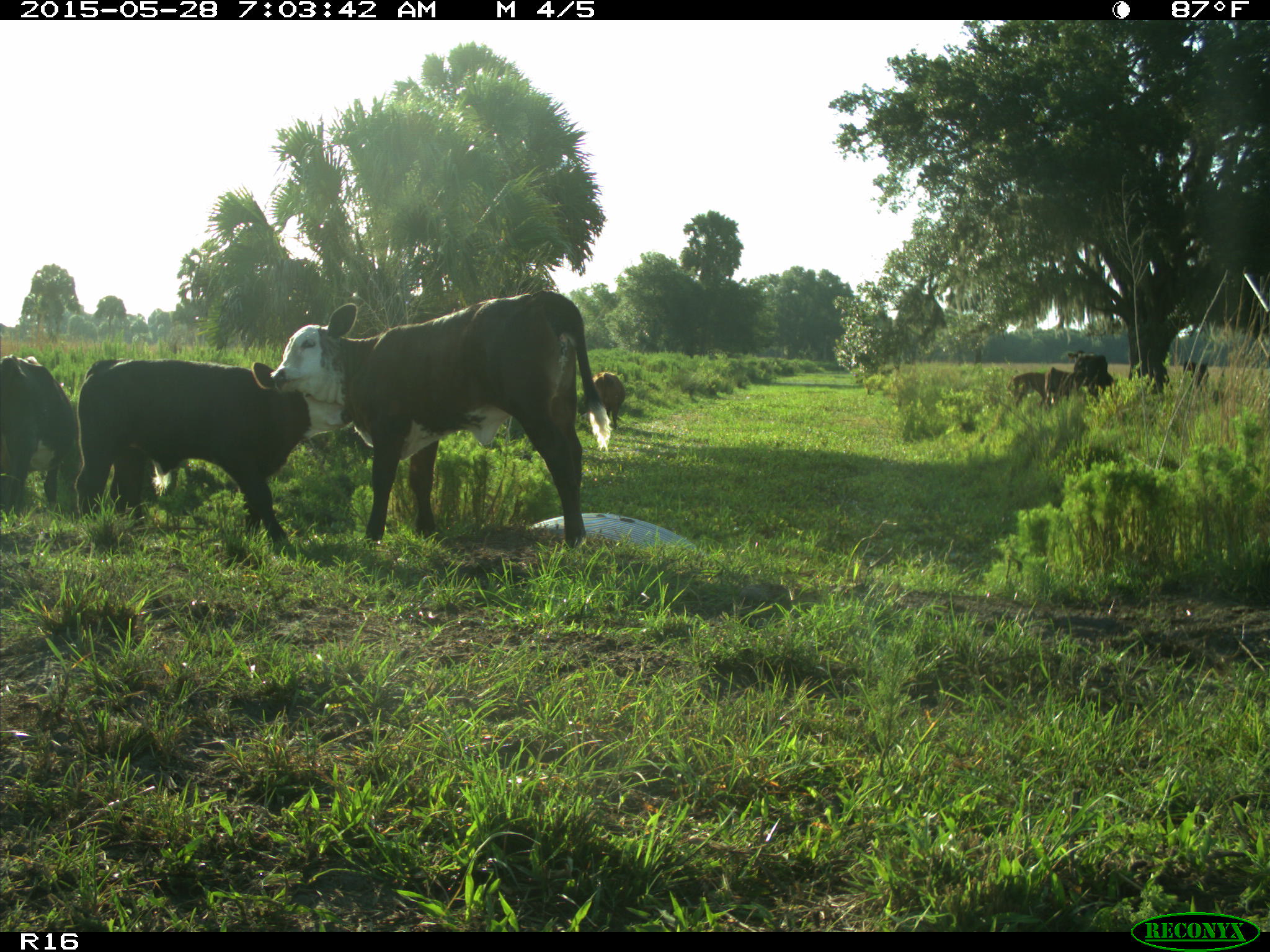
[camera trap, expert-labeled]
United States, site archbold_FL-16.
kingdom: Animalia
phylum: Chordata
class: Mammalia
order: Artiodactyla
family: Bovidae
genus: Bos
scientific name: Bos taurus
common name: domestic cow